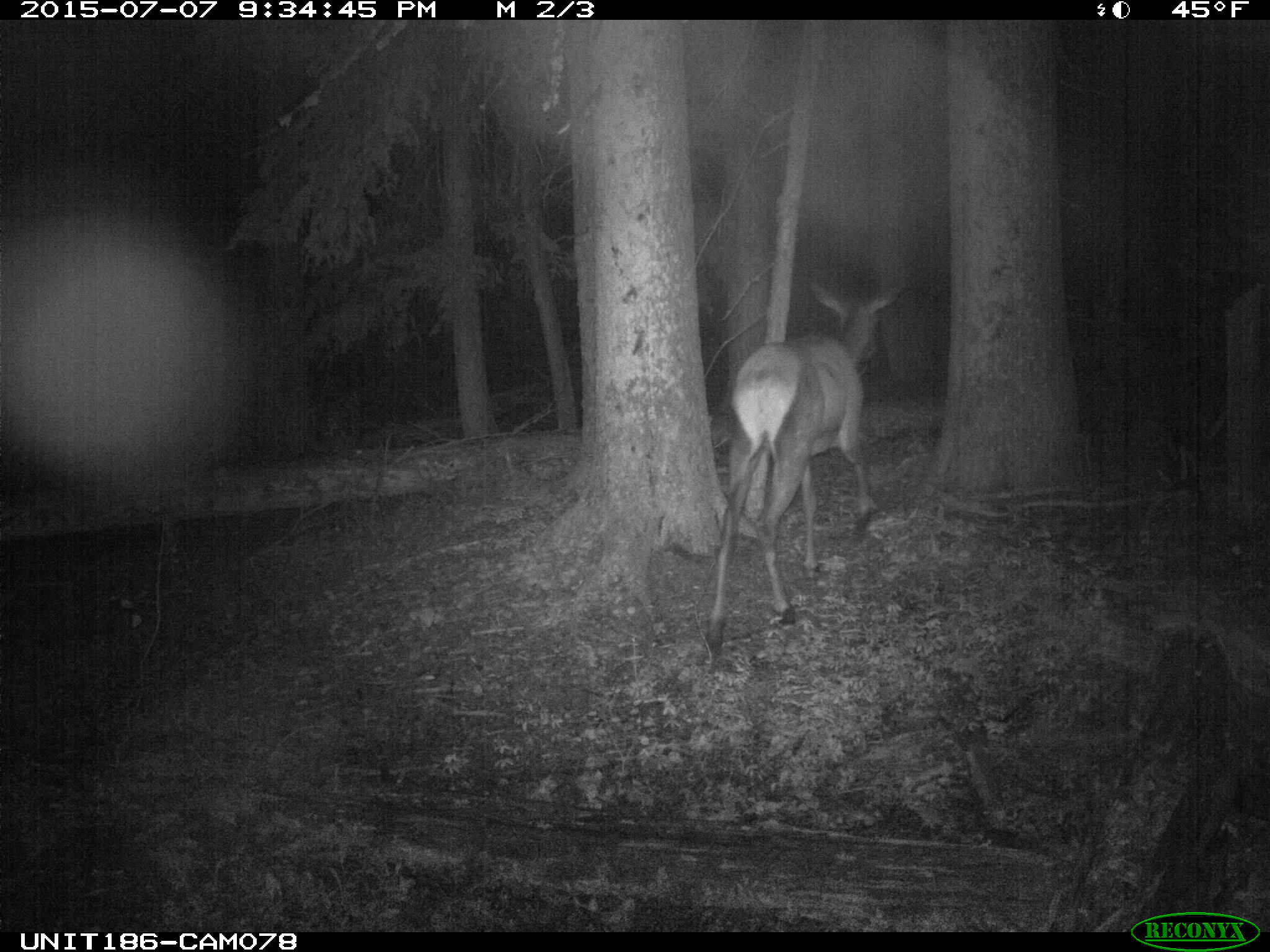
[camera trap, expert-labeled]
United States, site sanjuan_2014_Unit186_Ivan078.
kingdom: Animalia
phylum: Chordata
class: Mammalia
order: Artiodactyla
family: Cervidae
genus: Cervus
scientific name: Cervus elaphus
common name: red deer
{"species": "Cervus elaphus (red deer)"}